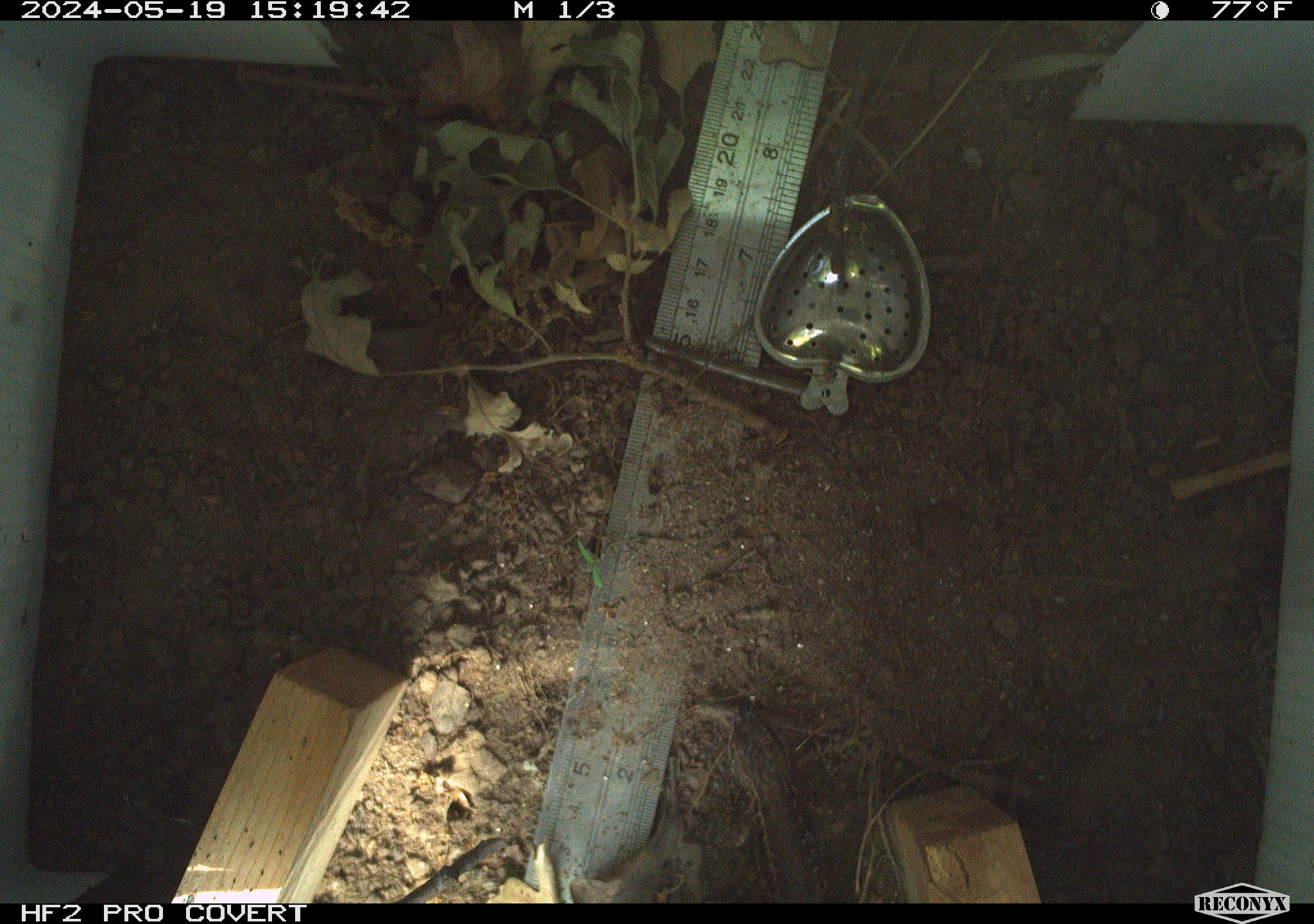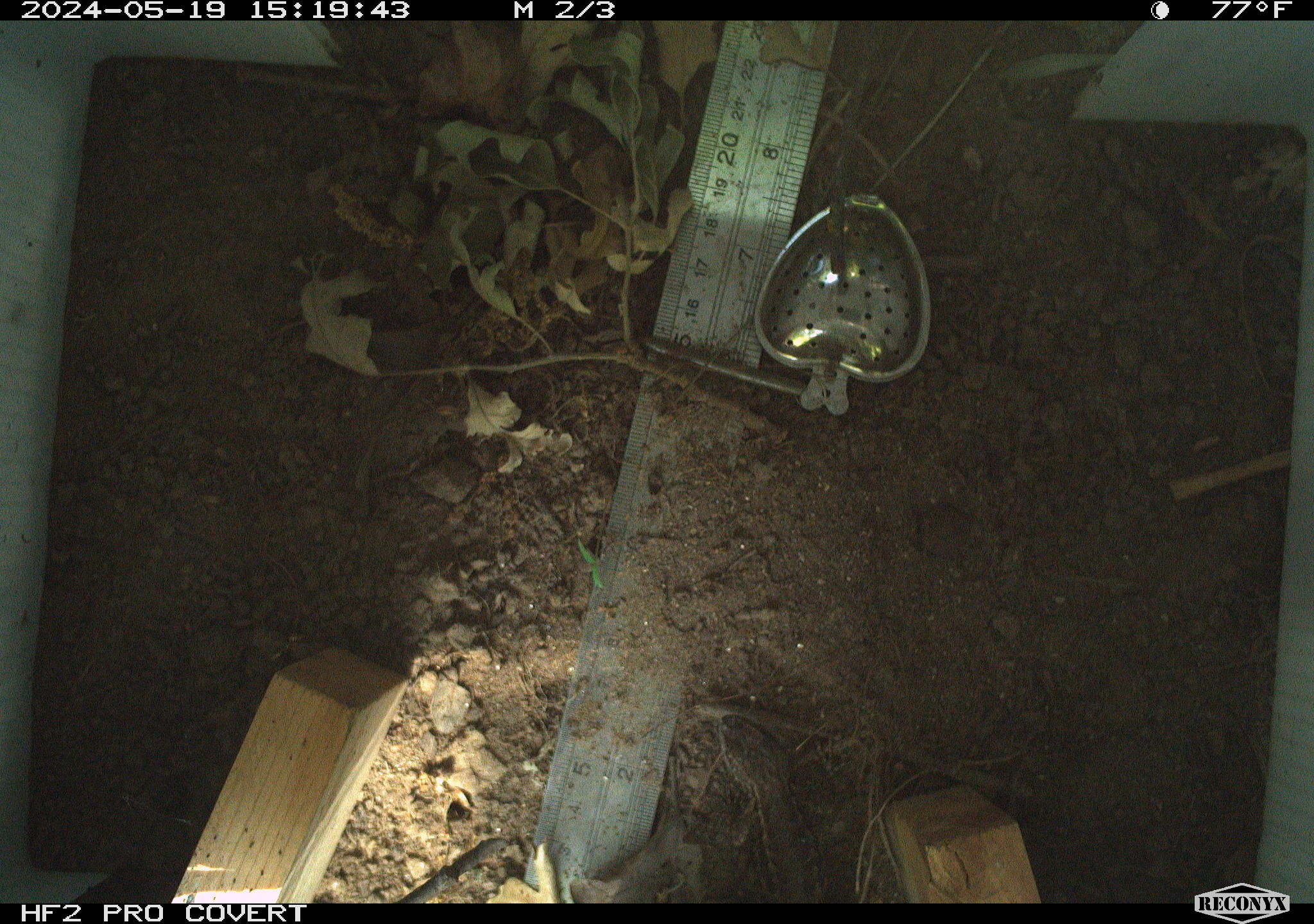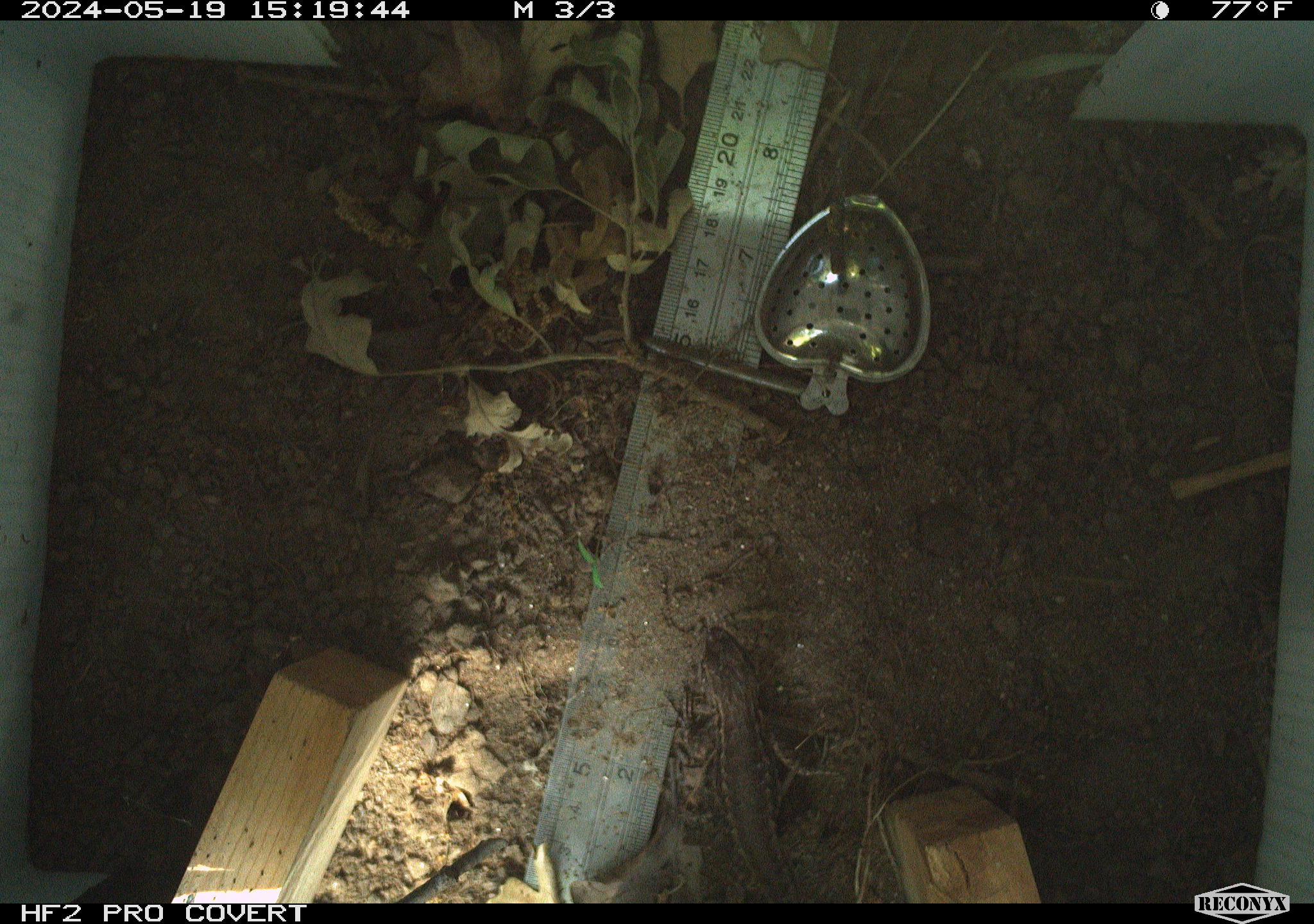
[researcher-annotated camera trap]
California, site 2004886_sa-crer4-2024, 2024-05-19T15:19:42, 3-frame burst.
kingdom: Animalia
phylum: Chordata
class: Reptilia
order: Squamata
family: Phrynosomatidae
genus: Sceloporus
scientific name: Sceloporus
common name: spiny lizards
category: sceloporus species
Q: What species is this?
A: Sceloporus species (spiny lizards) (Sceloporus).